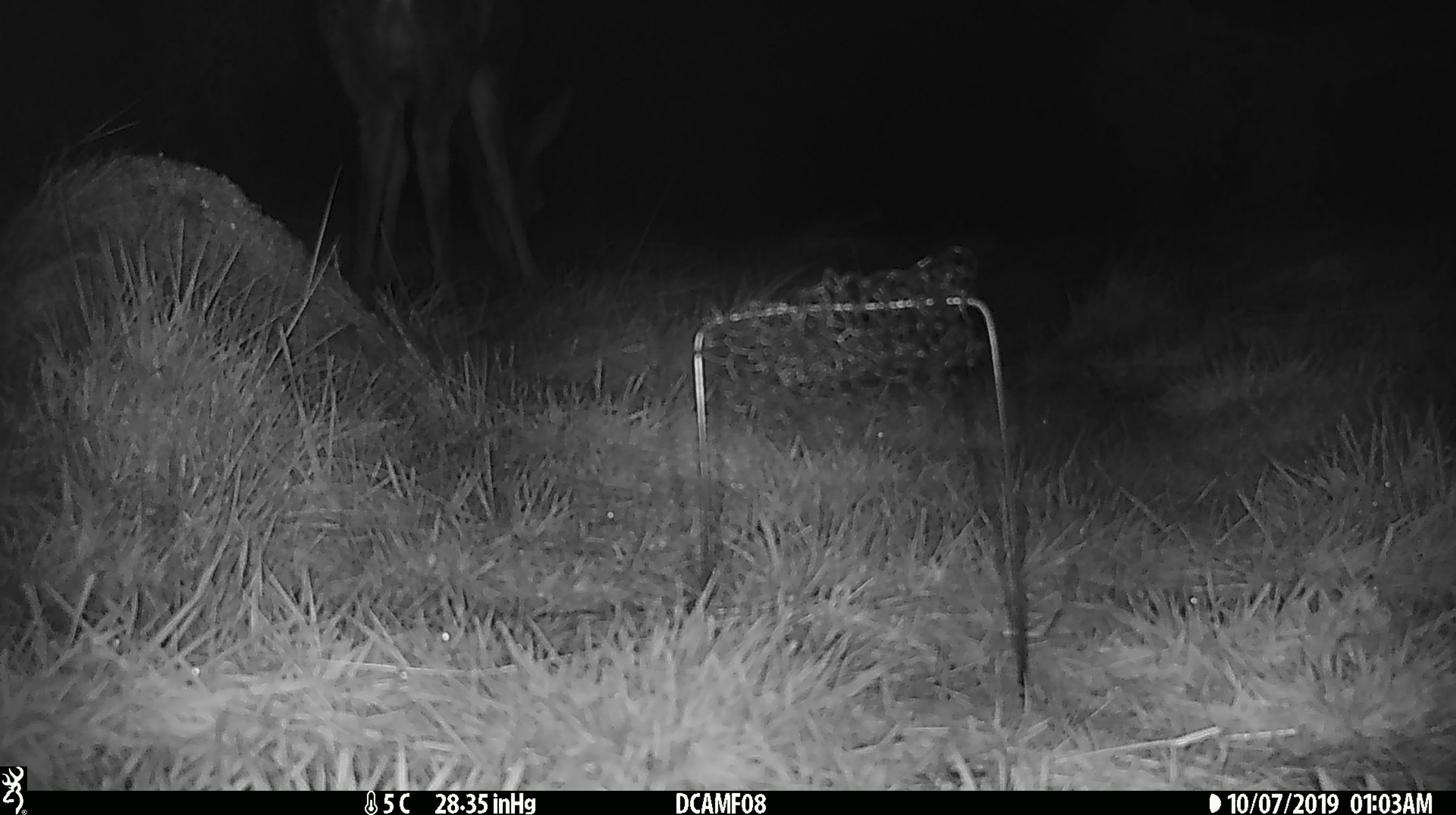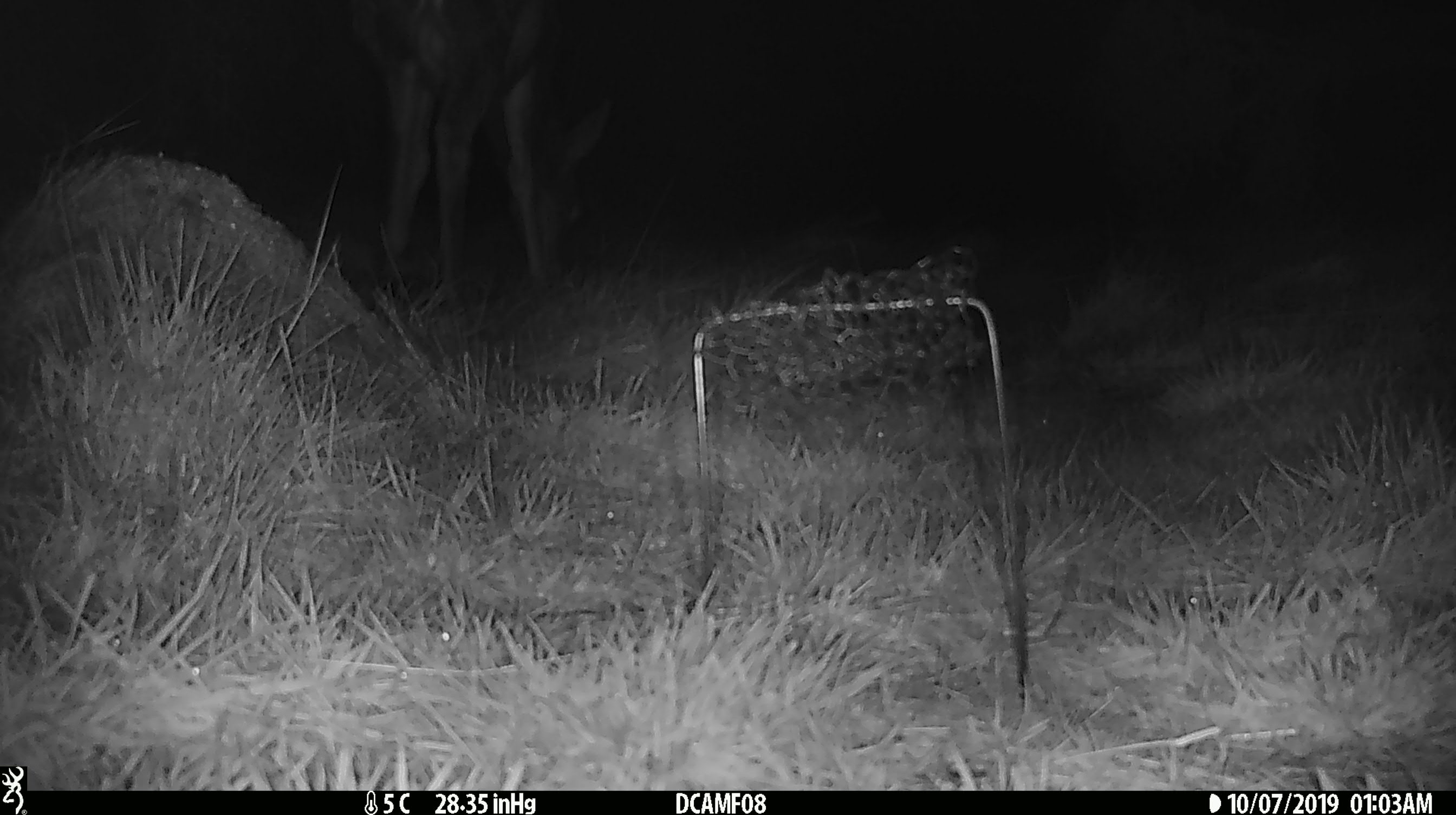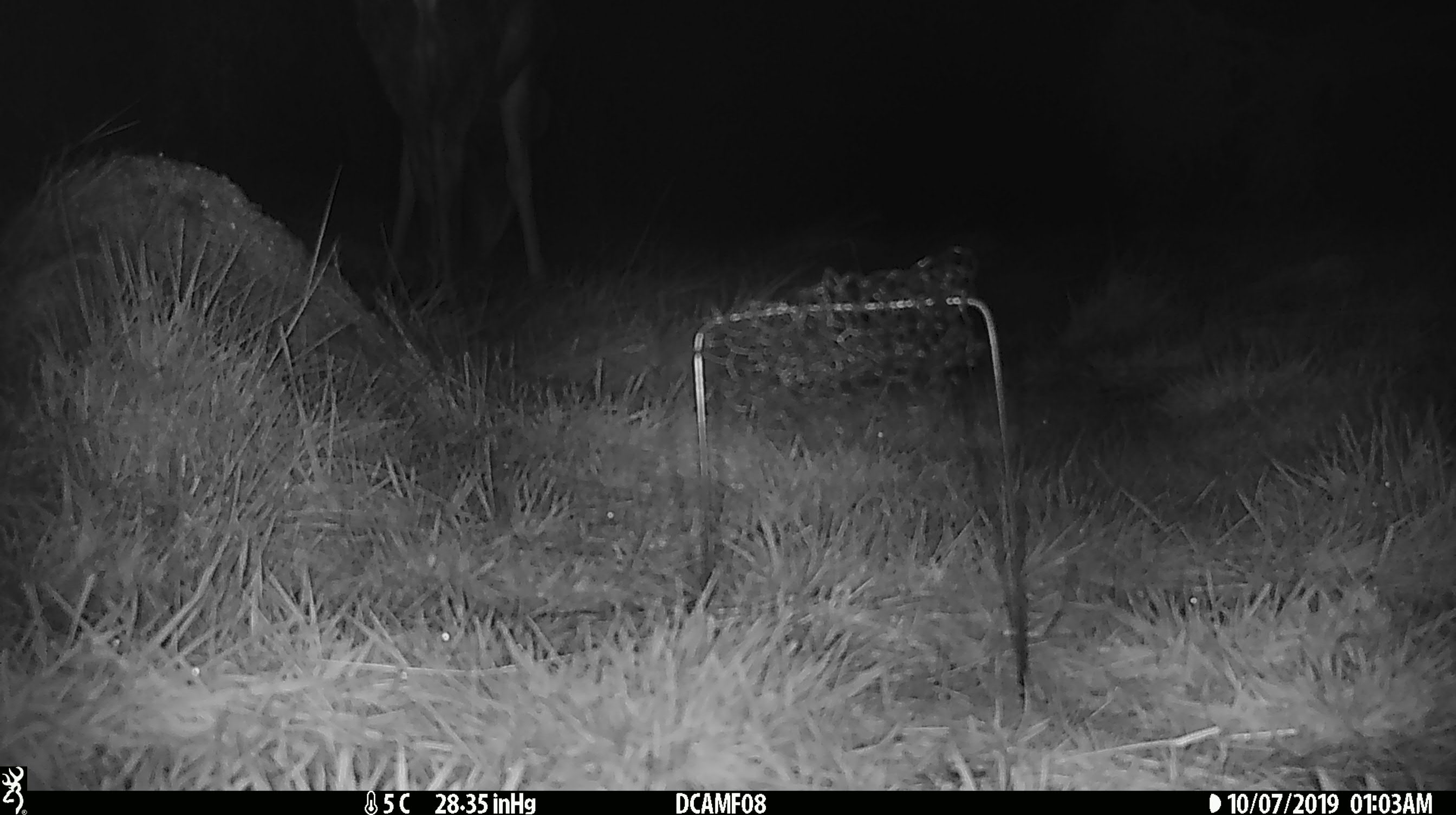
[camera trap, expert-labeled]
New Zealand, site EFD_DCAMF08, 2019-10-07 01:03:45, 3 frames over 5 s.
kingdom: Animalia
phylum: Chordata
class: Mammalia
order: Artiodactyla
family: Cervidae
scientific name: Cervidae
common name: deer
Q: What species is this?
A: Deer (Cervidae).